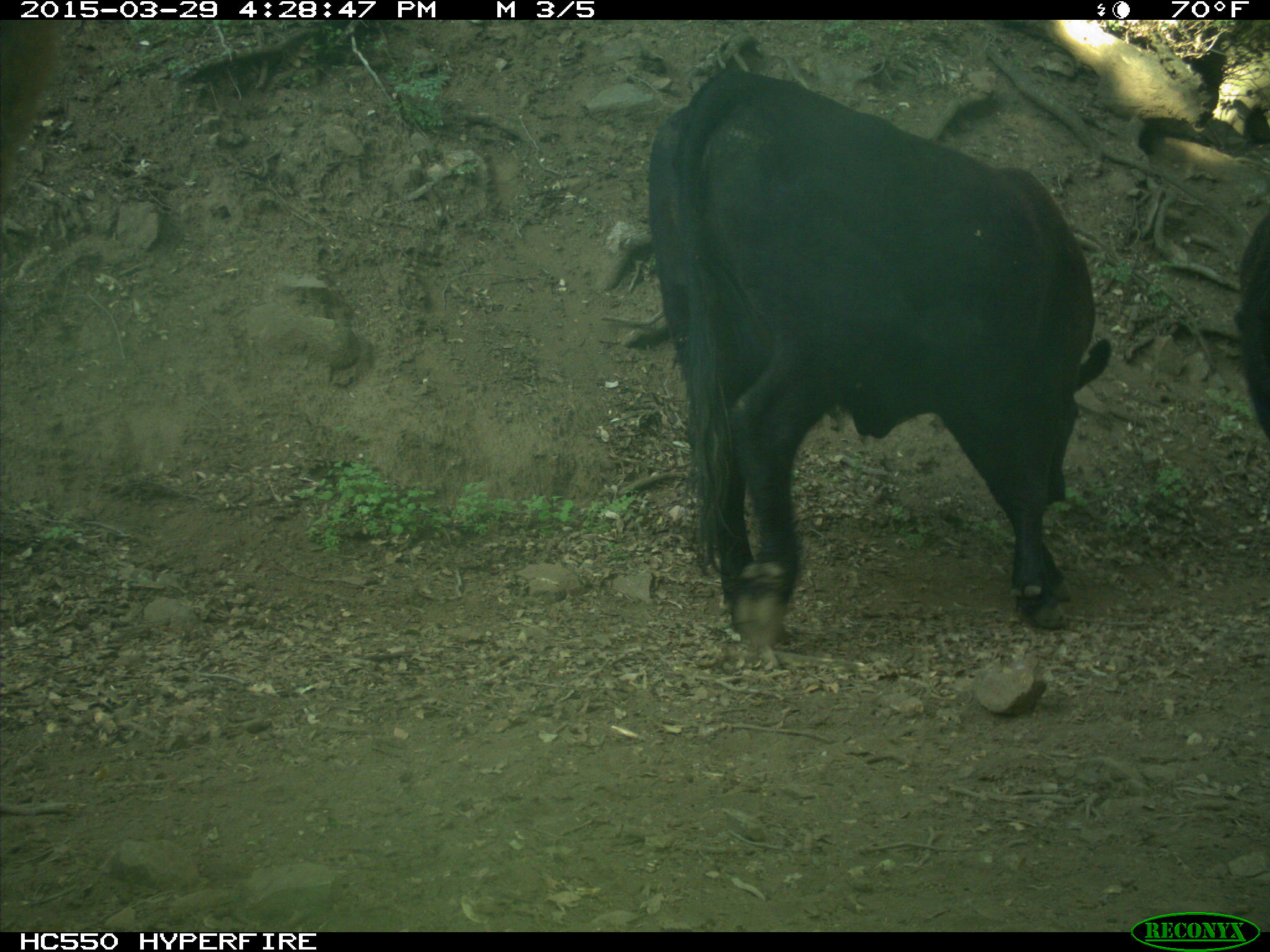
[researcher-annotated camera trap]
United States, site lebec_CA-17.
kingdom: Animalia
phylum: Chordata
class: Mammalia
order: Artiodactyla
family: Bovidae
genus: Bos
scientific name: Bos taurus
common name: domestic cow